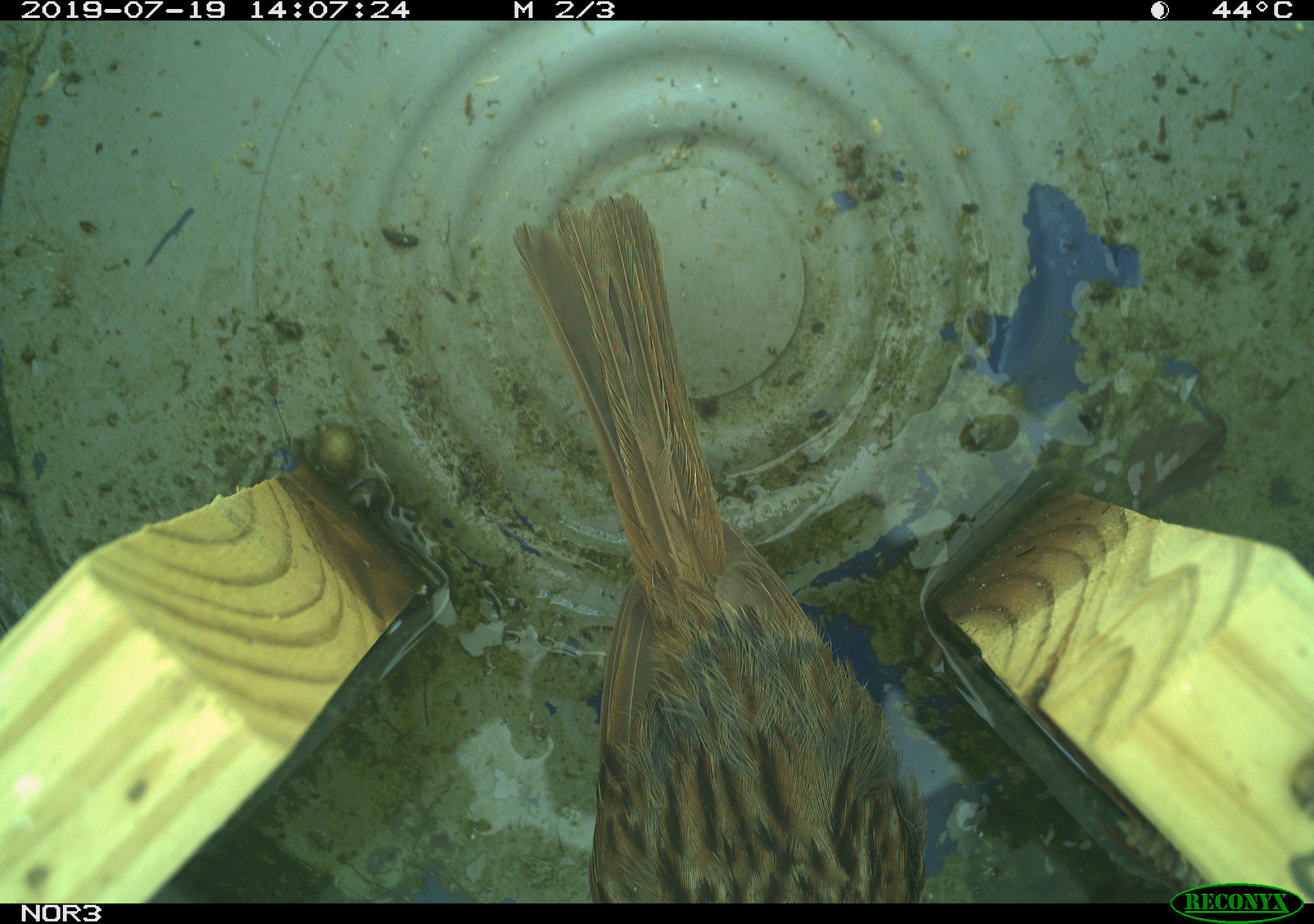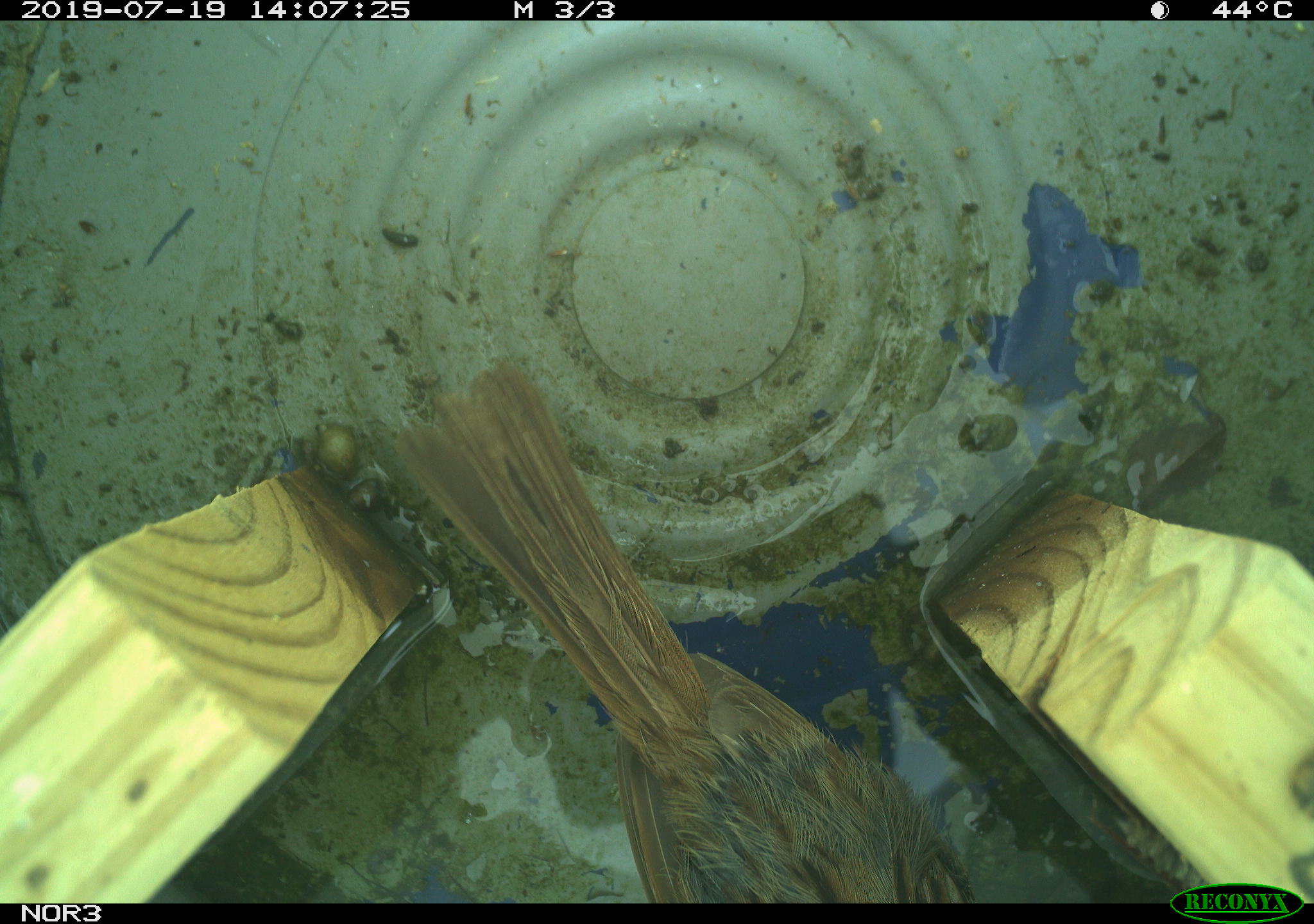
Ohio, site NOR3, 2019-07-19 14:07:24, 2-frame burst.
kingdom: Animalia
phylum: Chordata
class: Aves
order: Passeriformes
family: Passerellidae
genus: Melospiza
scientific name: Melospiza melodia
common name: song sparrow